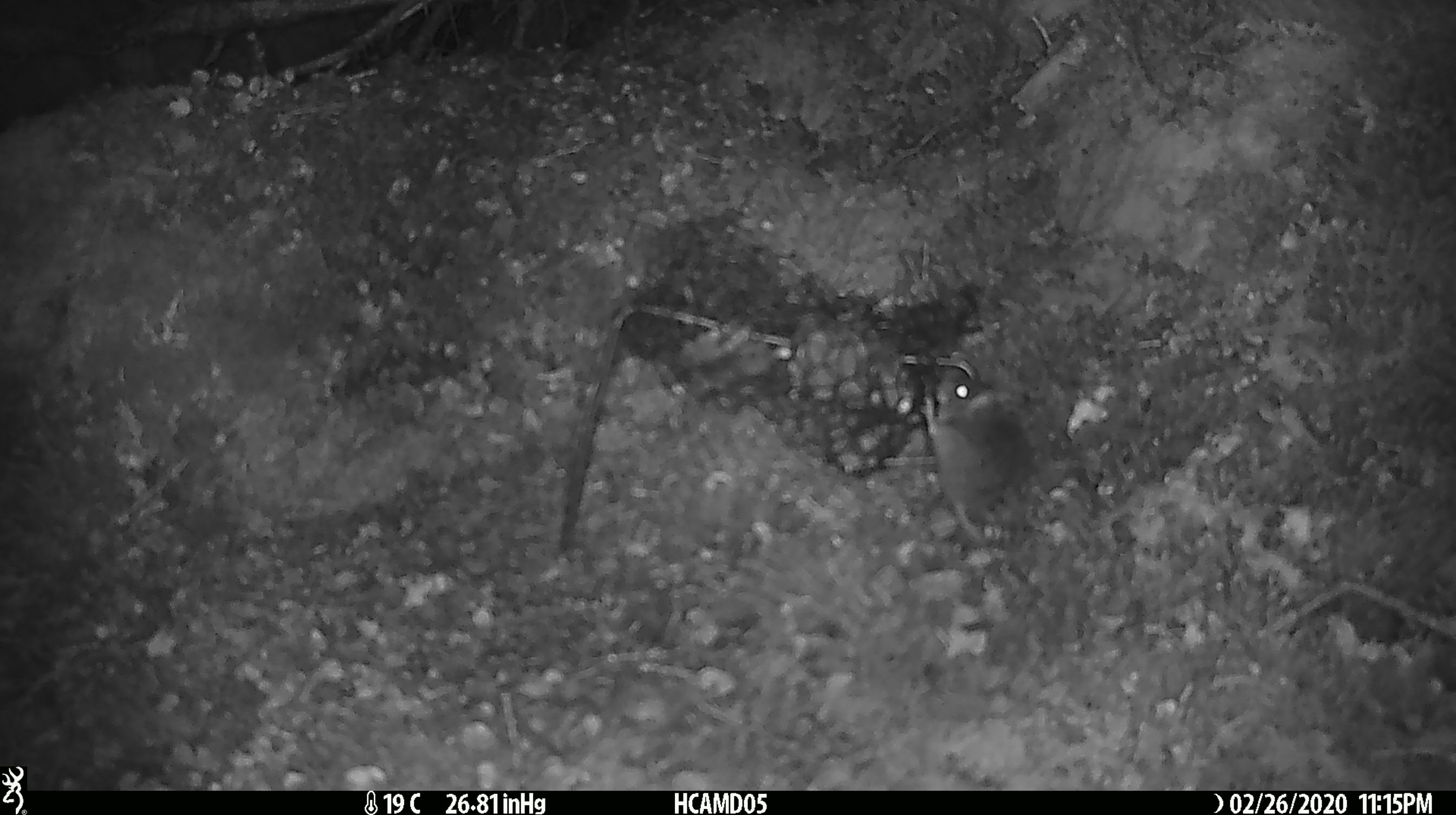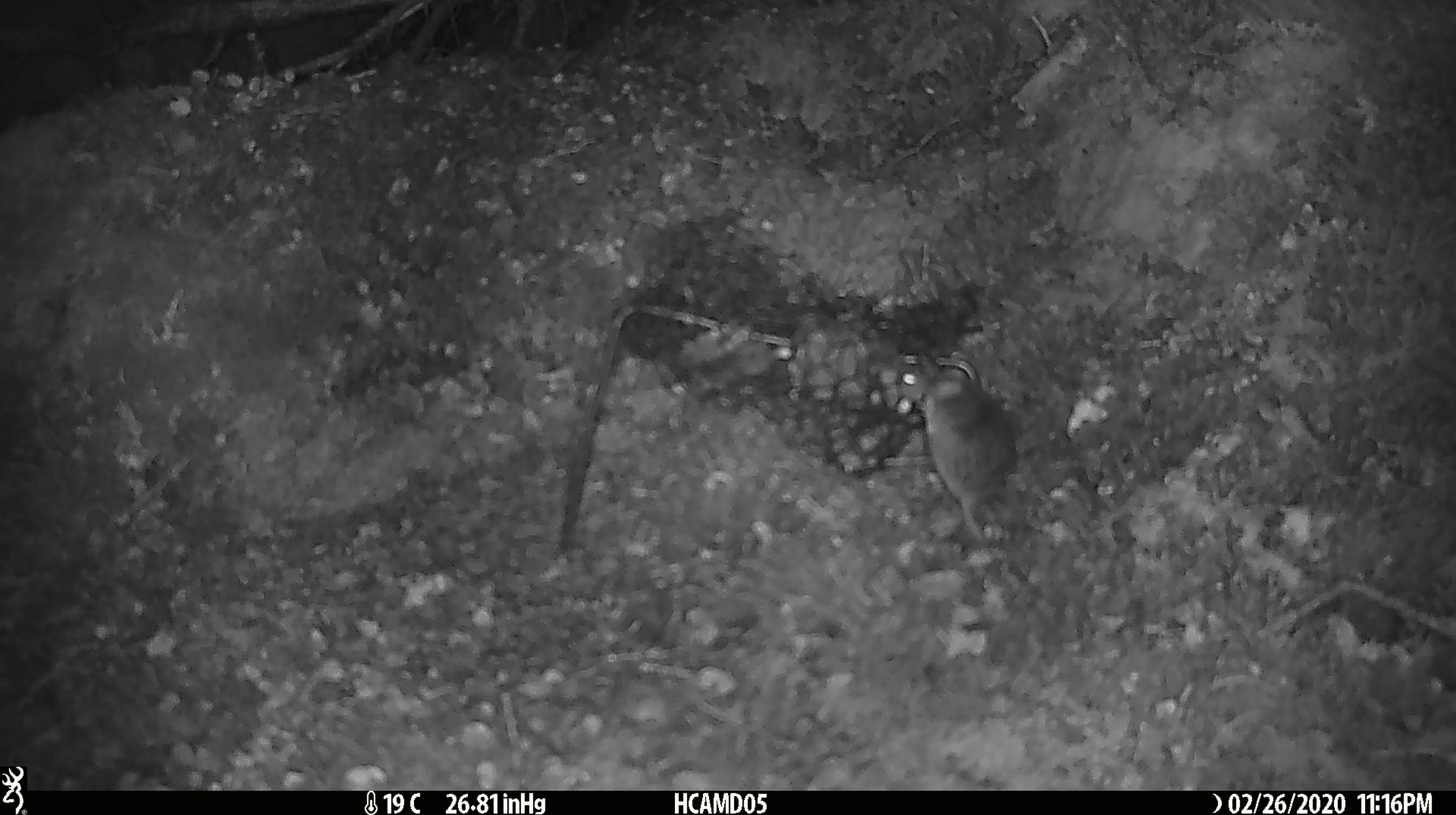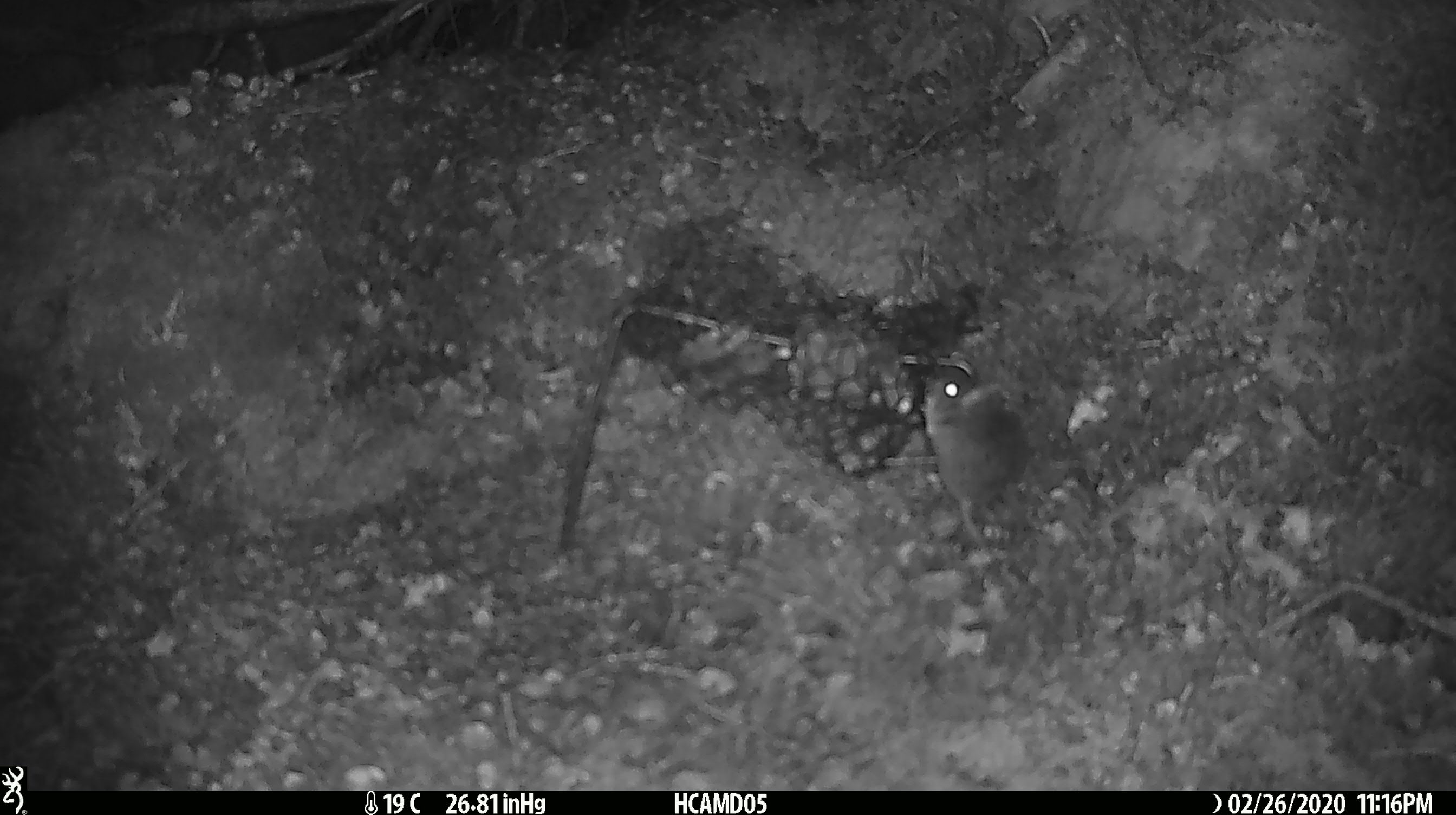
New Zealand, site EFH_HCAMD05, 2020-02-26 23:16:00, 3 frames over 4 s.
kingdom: Animalia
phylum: Chordata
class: Mammalia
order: Rodentia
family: Muridae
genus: Mus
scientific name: Mus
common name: mouse